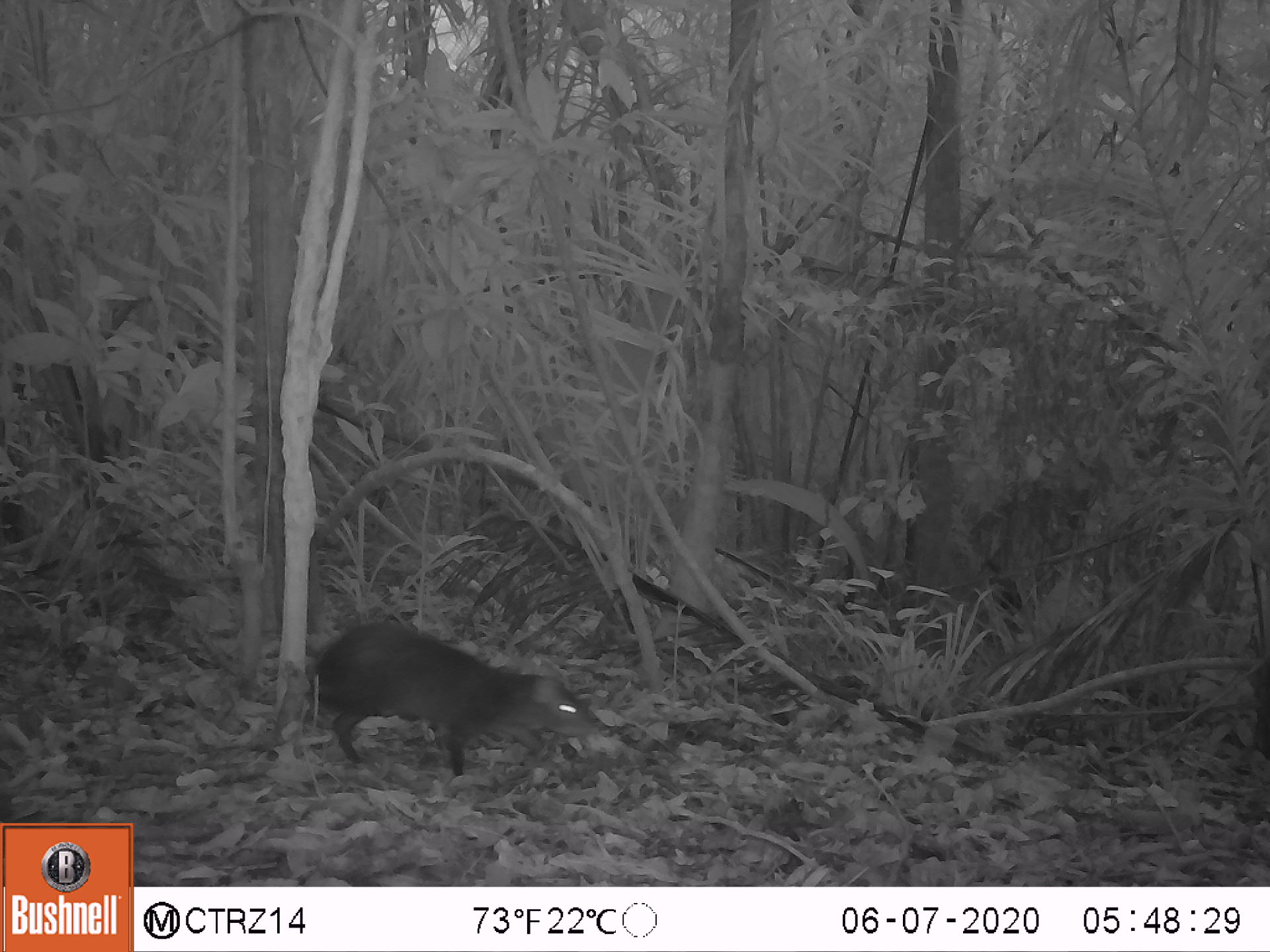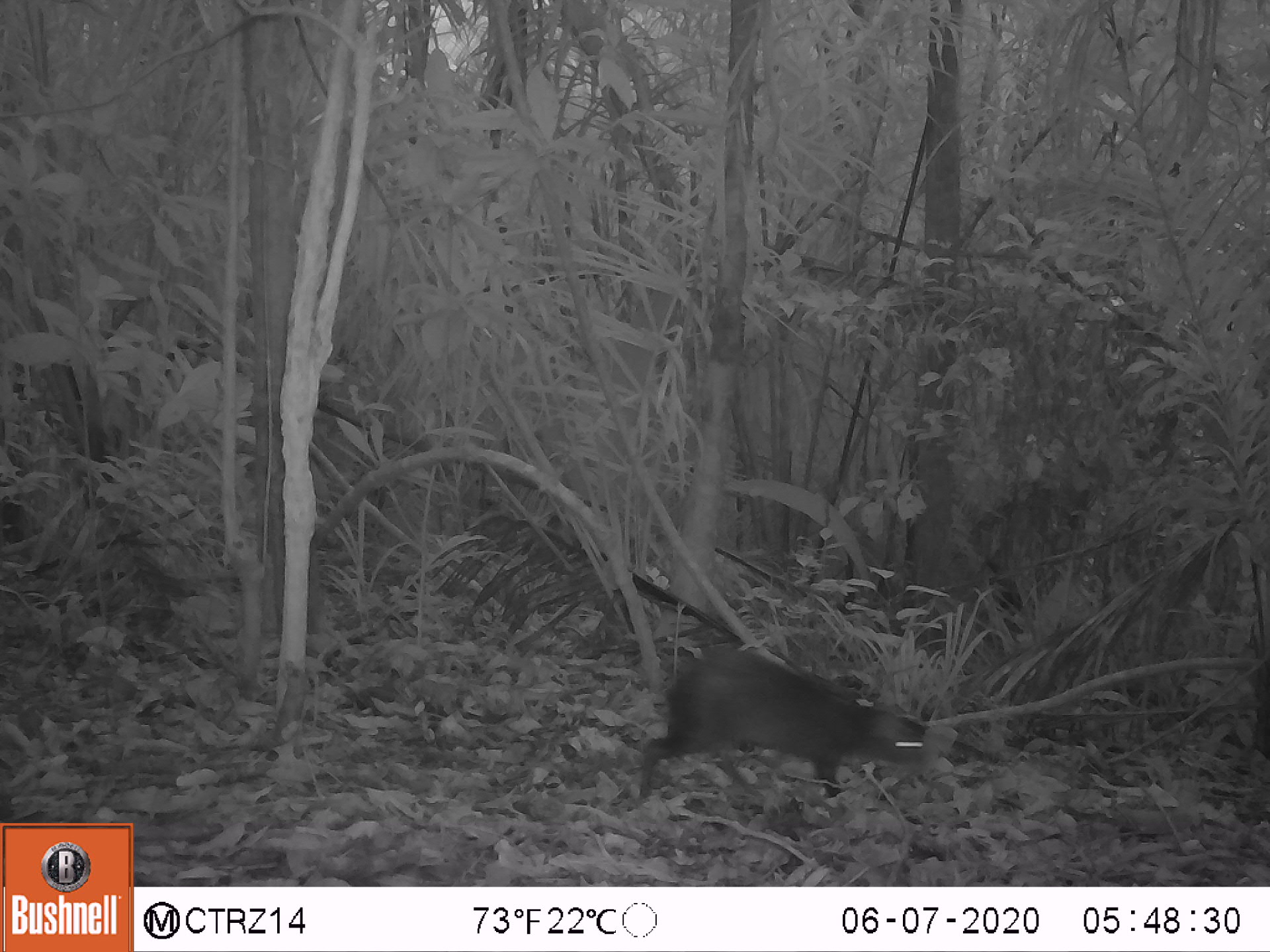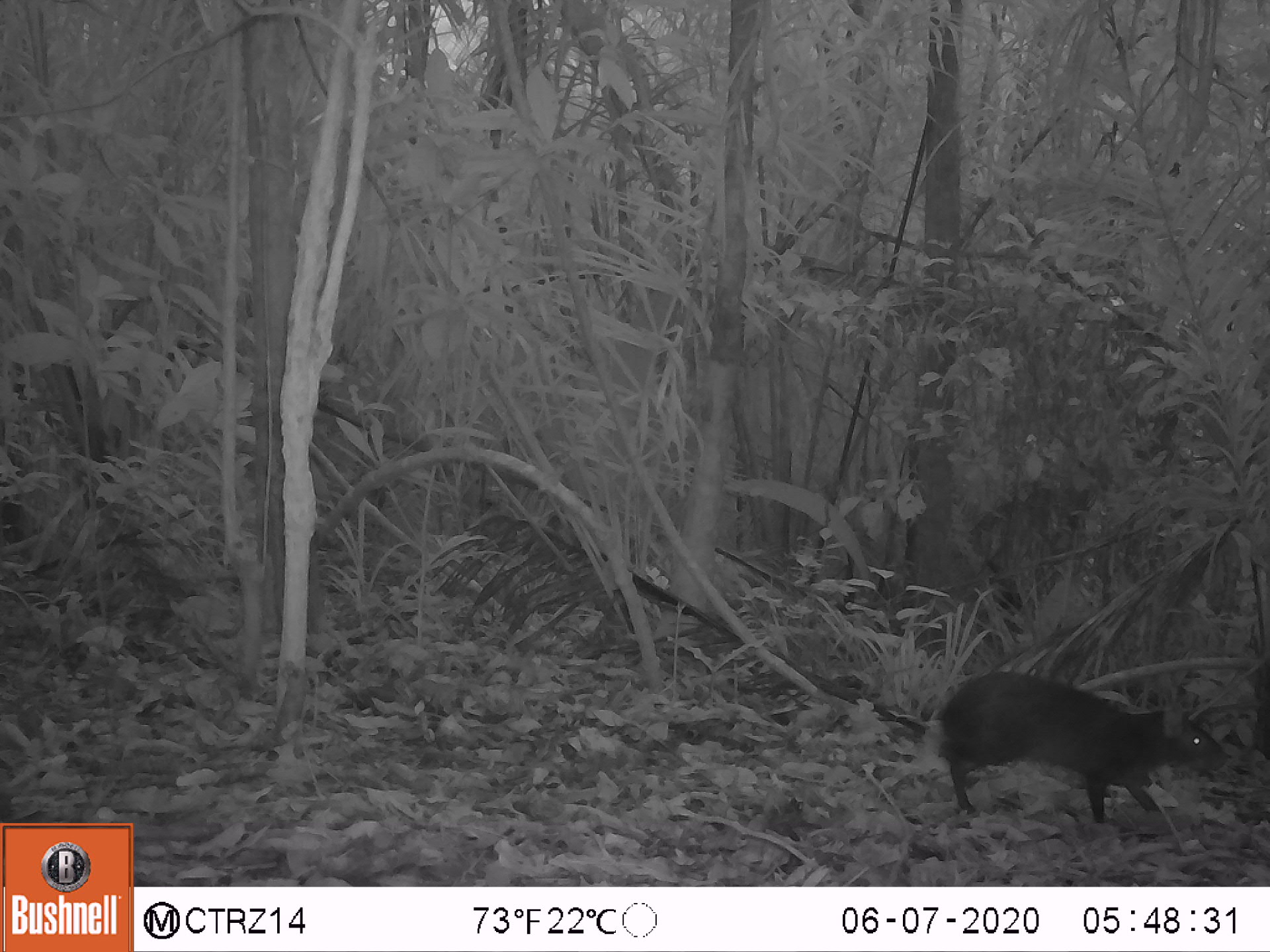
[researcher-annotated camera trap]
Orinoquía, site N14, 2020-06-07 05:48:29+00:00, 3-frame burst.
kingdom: Animalia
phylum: Chordata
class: Mammalia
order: Rodentia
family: Dasyproctidae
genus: Dasyprocta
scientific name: Dasyprocta fuliginosa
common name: black agouti